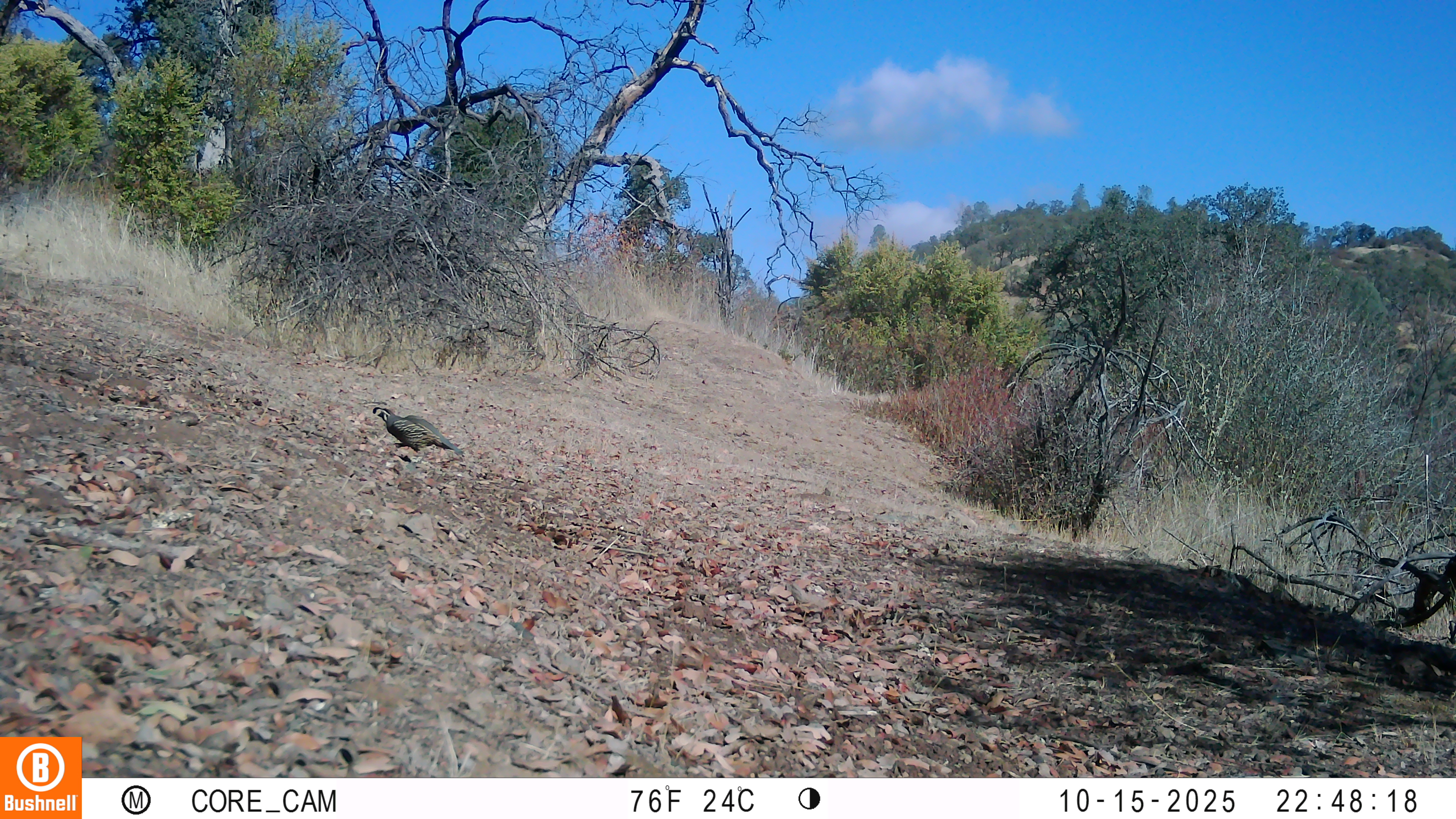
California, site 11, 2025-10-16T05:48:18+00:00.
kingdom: Animalia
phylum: Chordata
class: Aves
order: Galliformes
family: Odontophoridae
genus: Callipepla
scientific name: Callipepla californica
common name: california quail